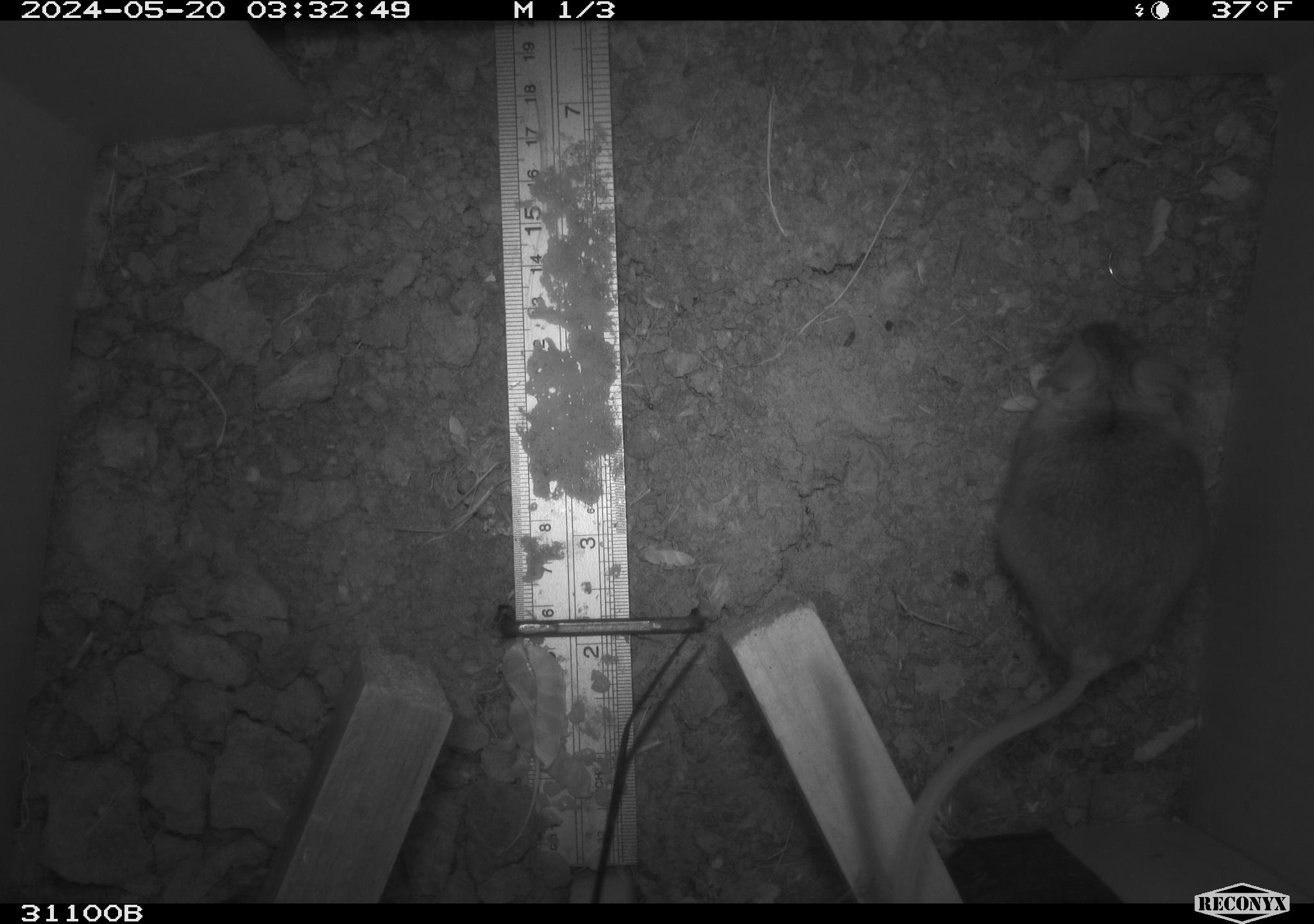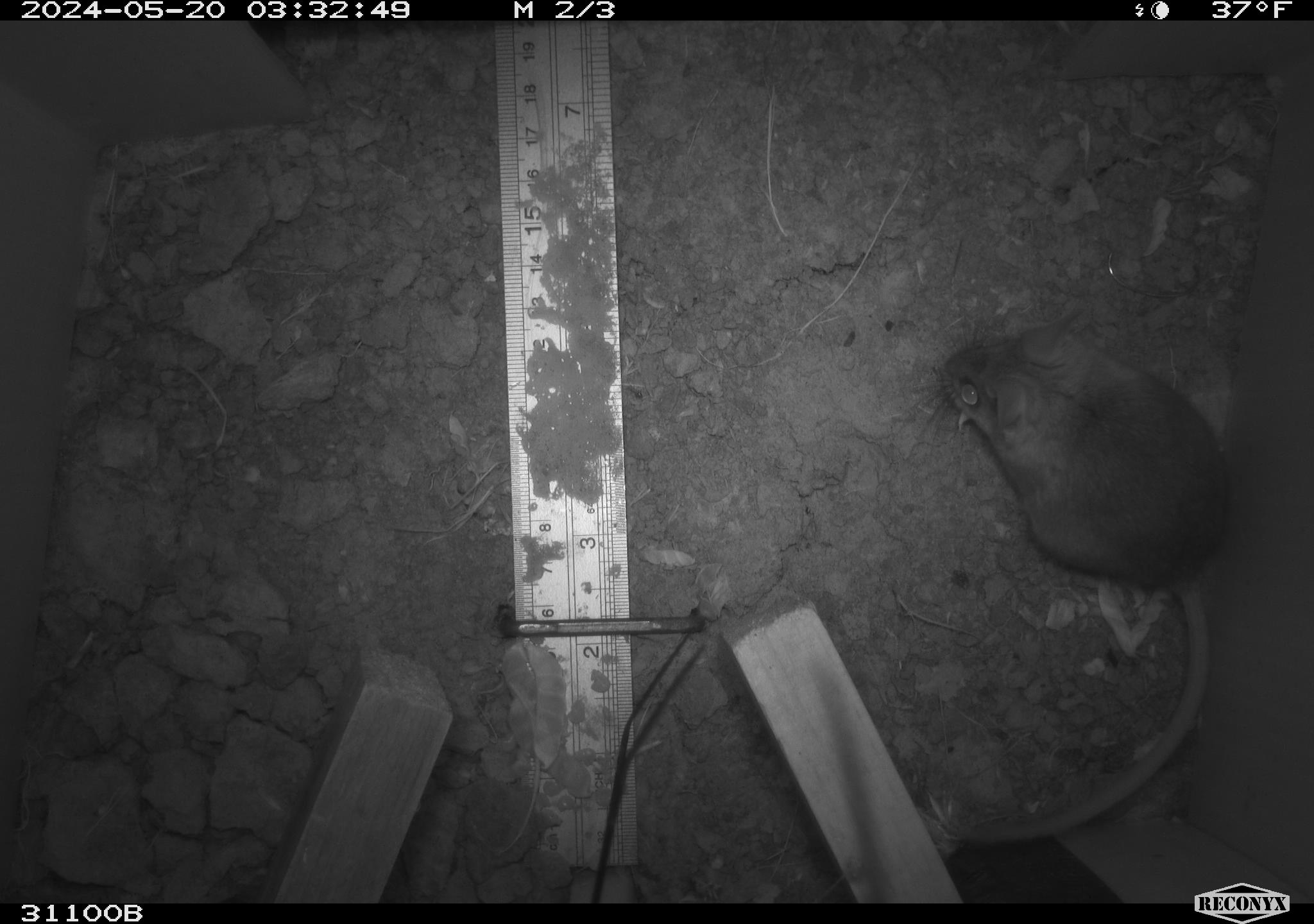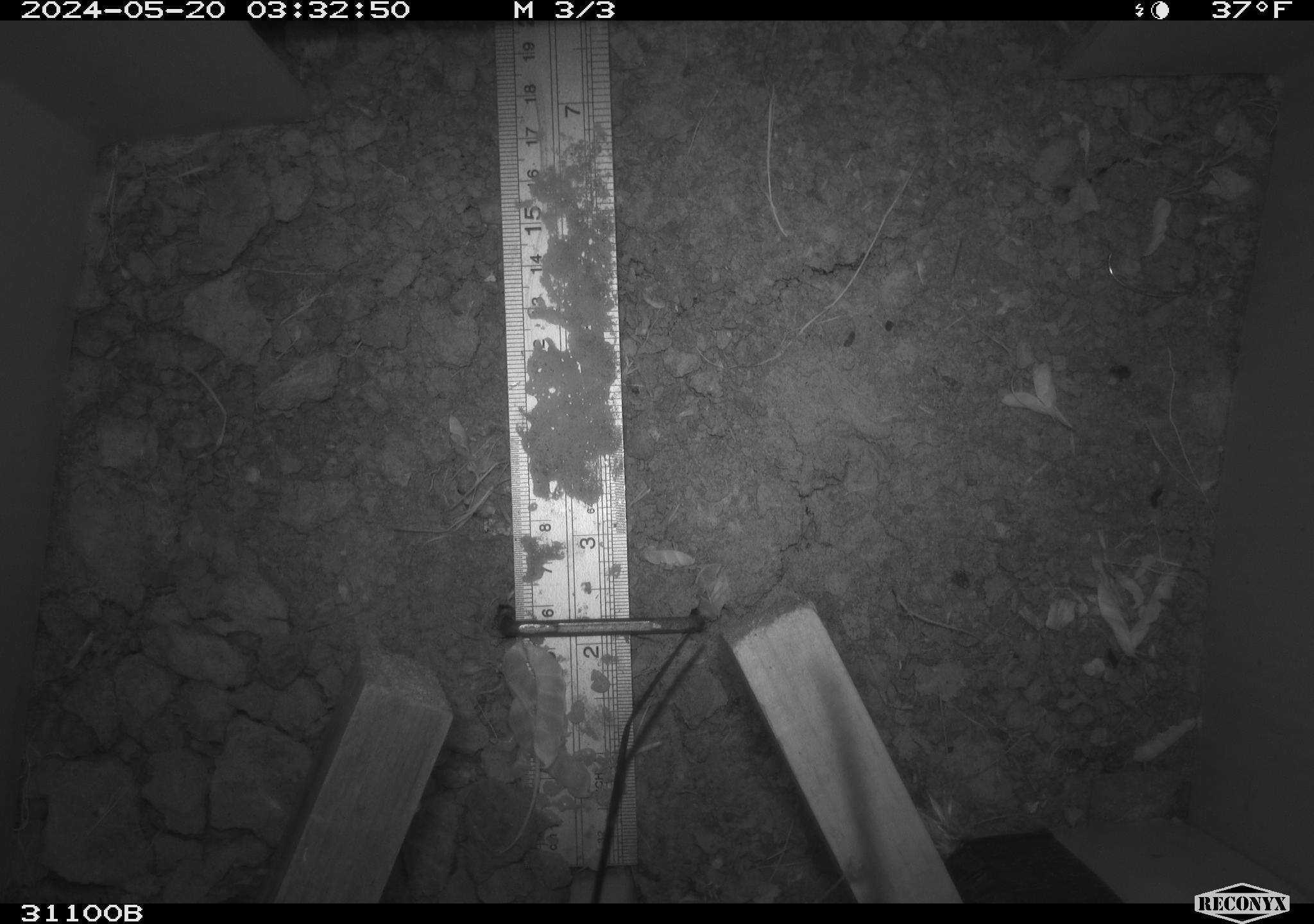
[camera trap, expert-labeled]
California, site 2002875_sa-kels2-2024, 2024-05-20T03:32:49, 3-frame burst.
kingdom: Animalia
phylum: Chordata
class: Mammalia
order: Rodentia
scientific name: Rodentia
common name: rodent